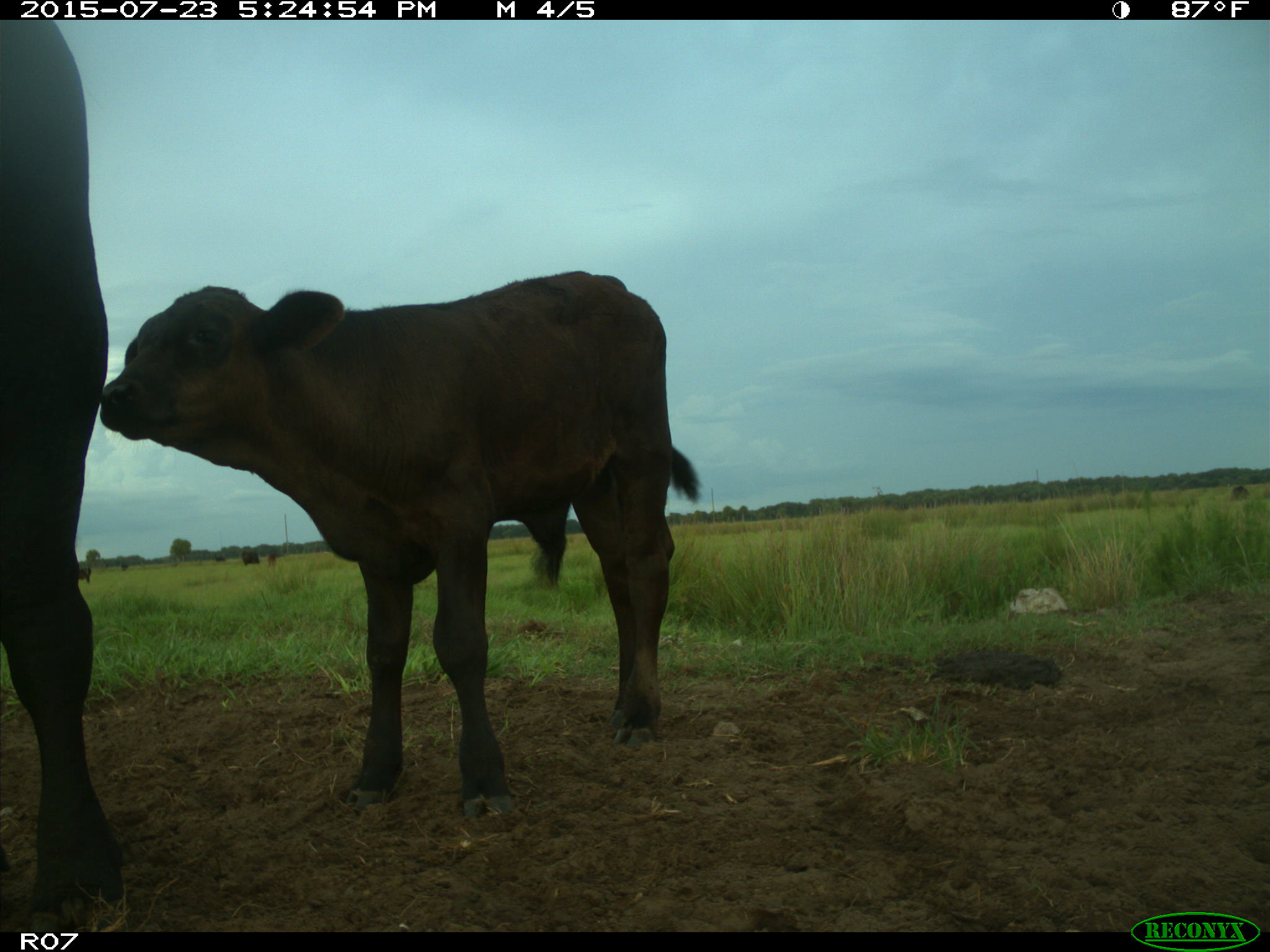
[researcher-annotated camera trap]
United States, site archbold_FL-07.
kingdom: Animalia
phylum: Chordata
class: Mammalia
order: Artiodactyla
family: Bovidae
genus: Bos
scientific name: Bos taurus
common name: domestic cow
Bos taurus (domestic cow).